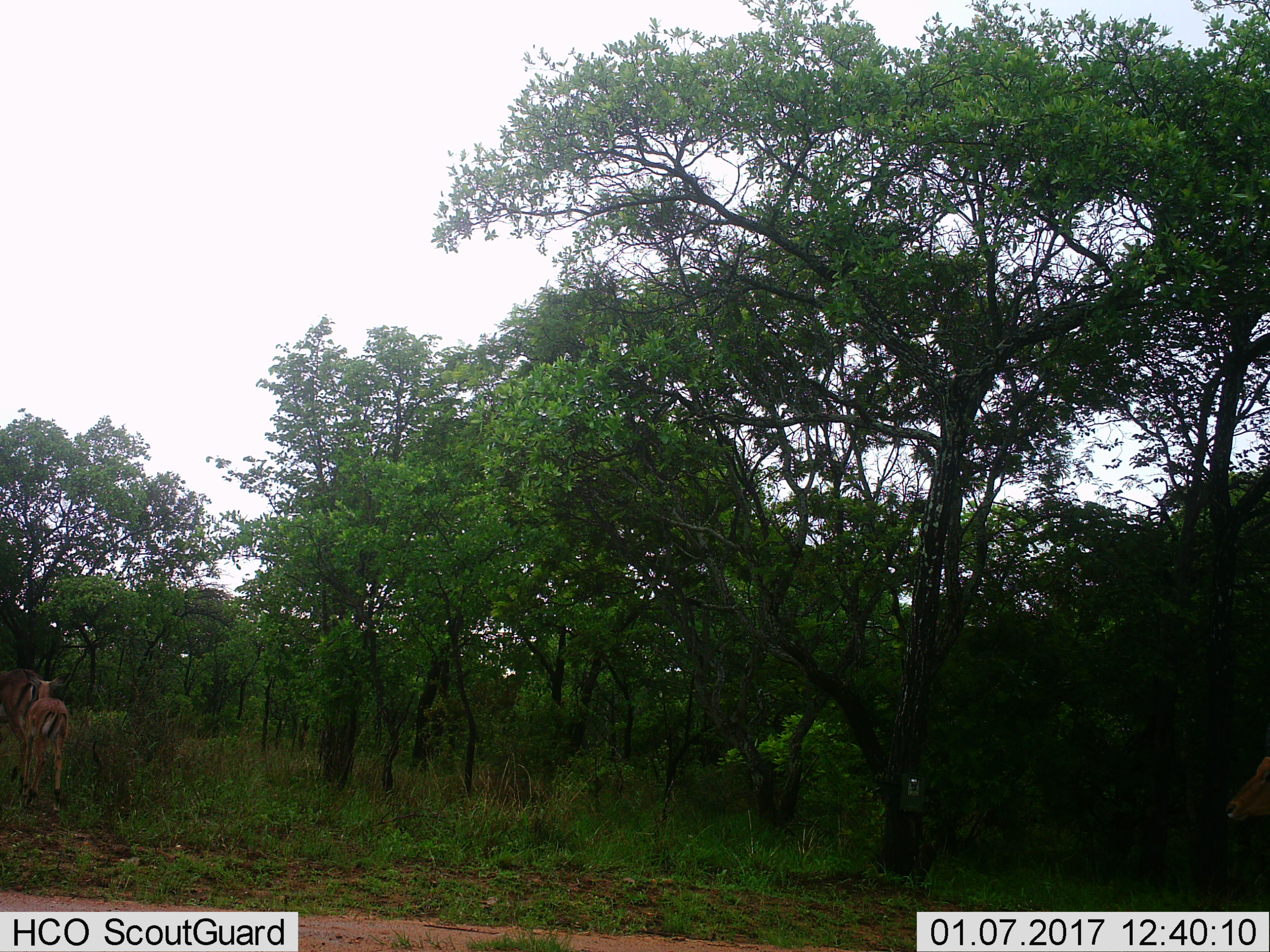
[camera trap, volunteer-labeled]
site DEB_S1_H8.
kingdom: Animalia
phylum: Chordata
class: Mammalia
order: Artiodactyla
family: Bovidae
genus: Aepyceros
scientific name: Aepyceros melampus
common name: impala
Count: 2.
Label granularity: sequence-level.